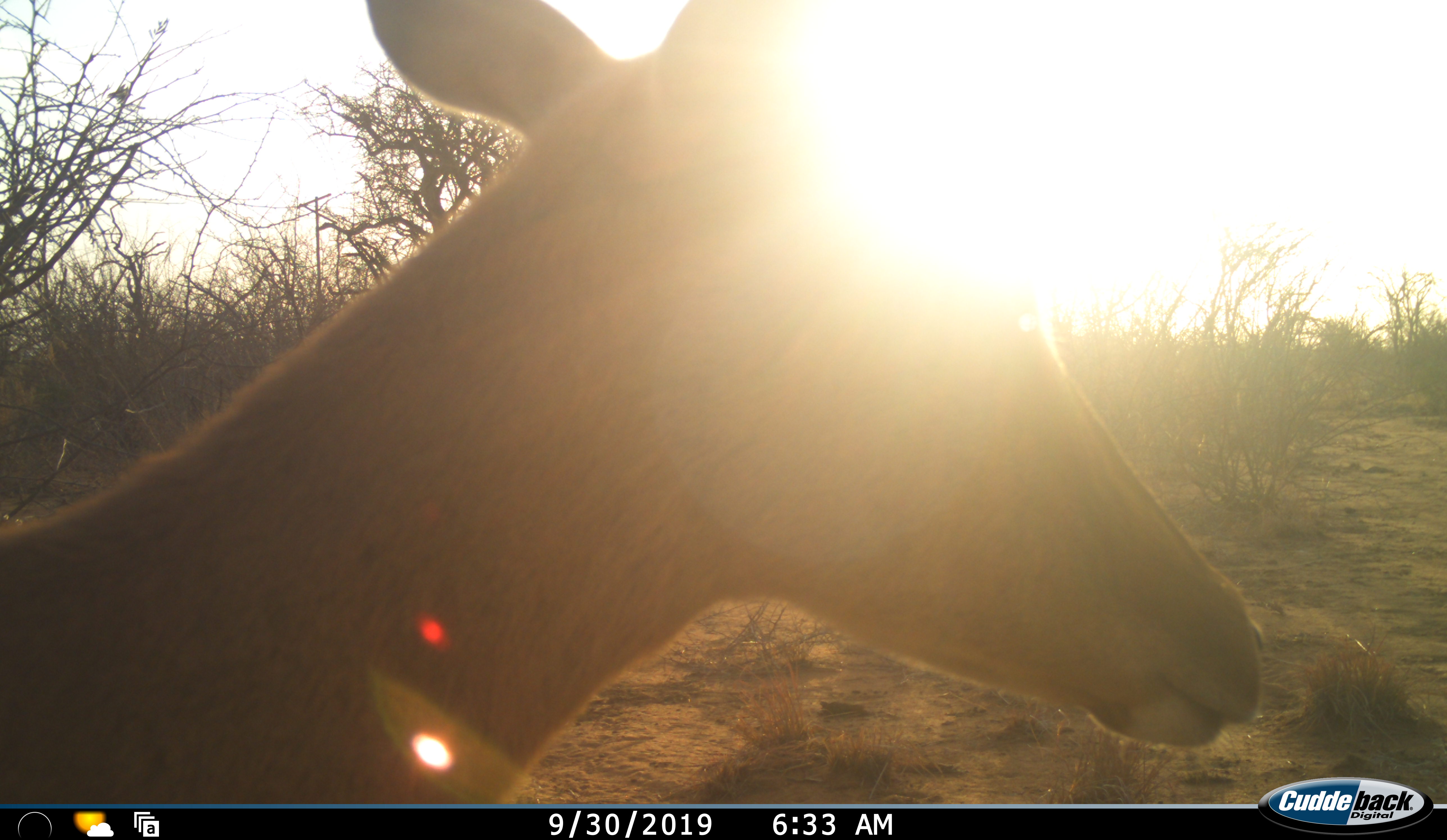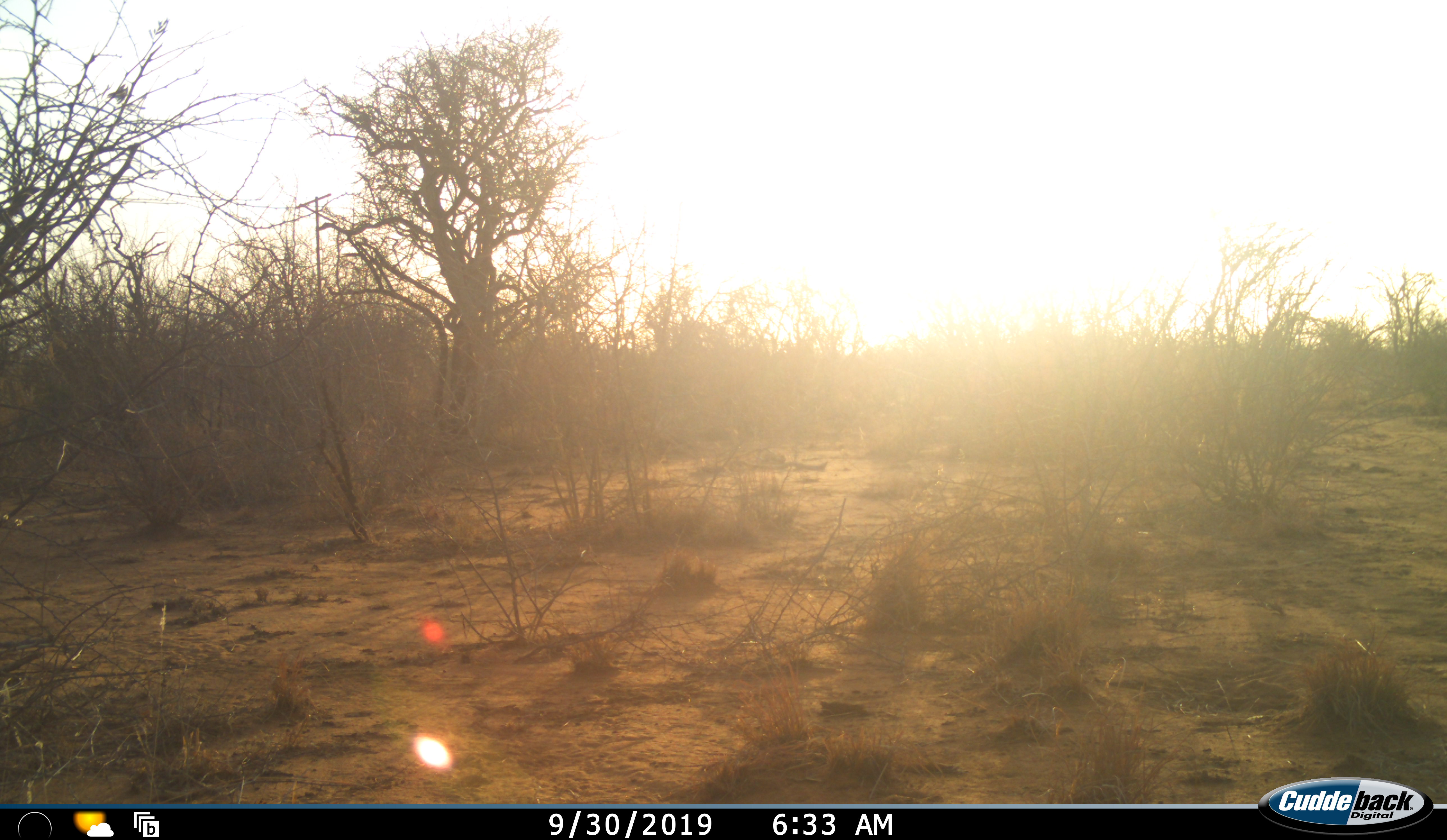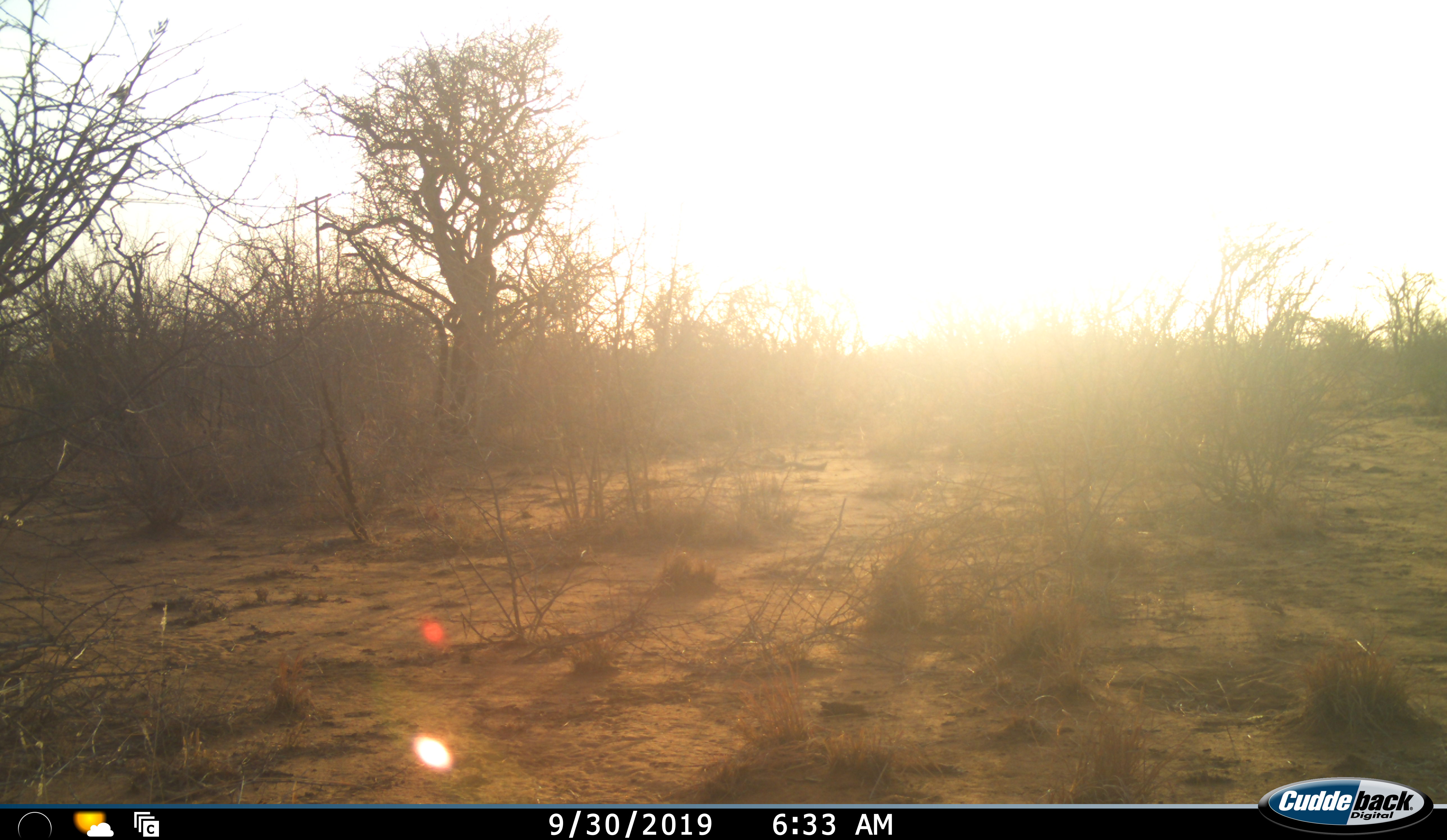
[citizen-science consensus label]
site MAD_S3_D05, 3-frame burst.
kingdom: Animalia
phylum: Chordata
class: Mammalia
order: Artiodactyla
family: Bovidae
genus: Aepyceros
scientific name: Aepyceros melampus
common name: impala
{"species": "impala (Aepyceros melampus)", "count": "1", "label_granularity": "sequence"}